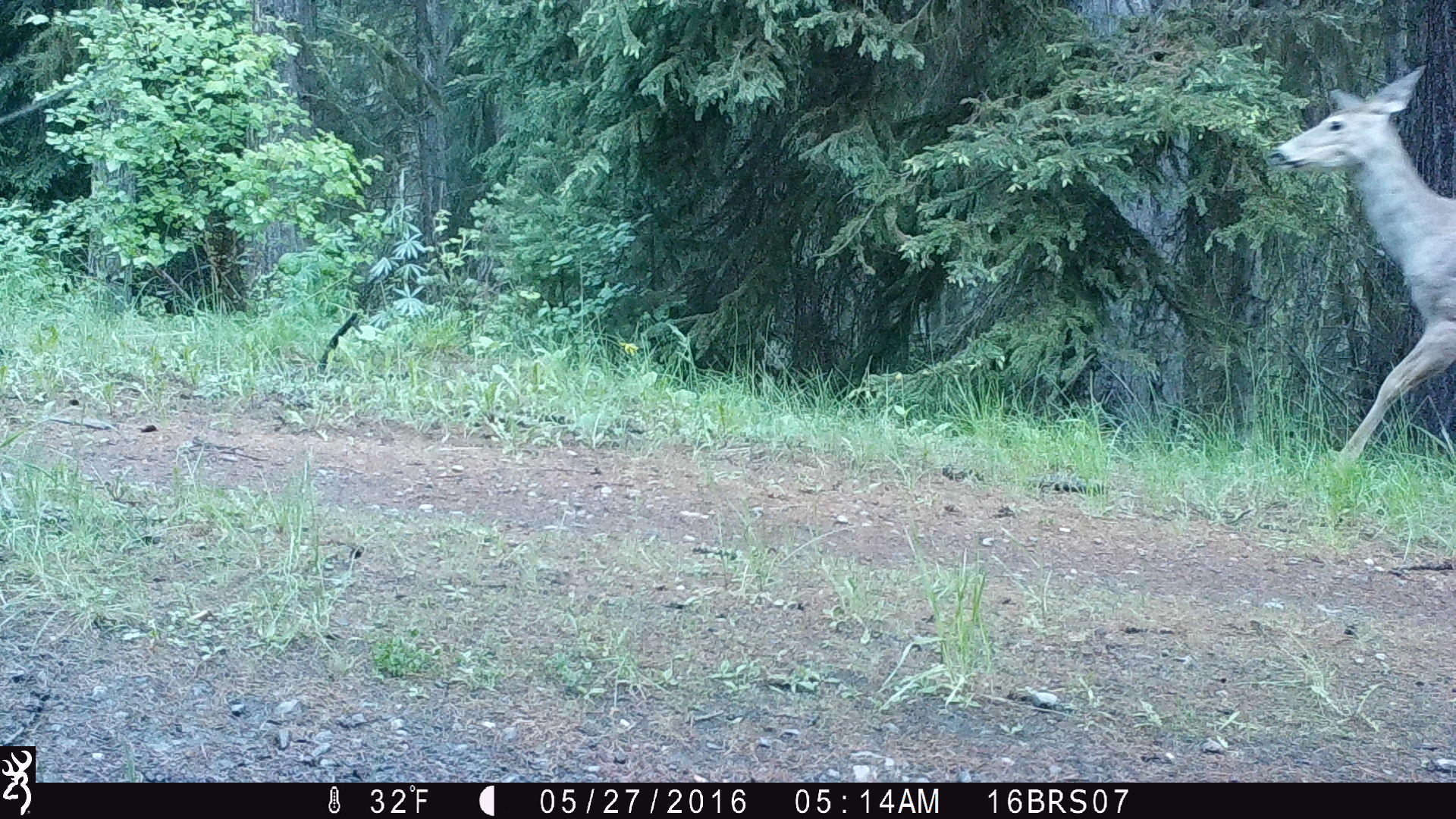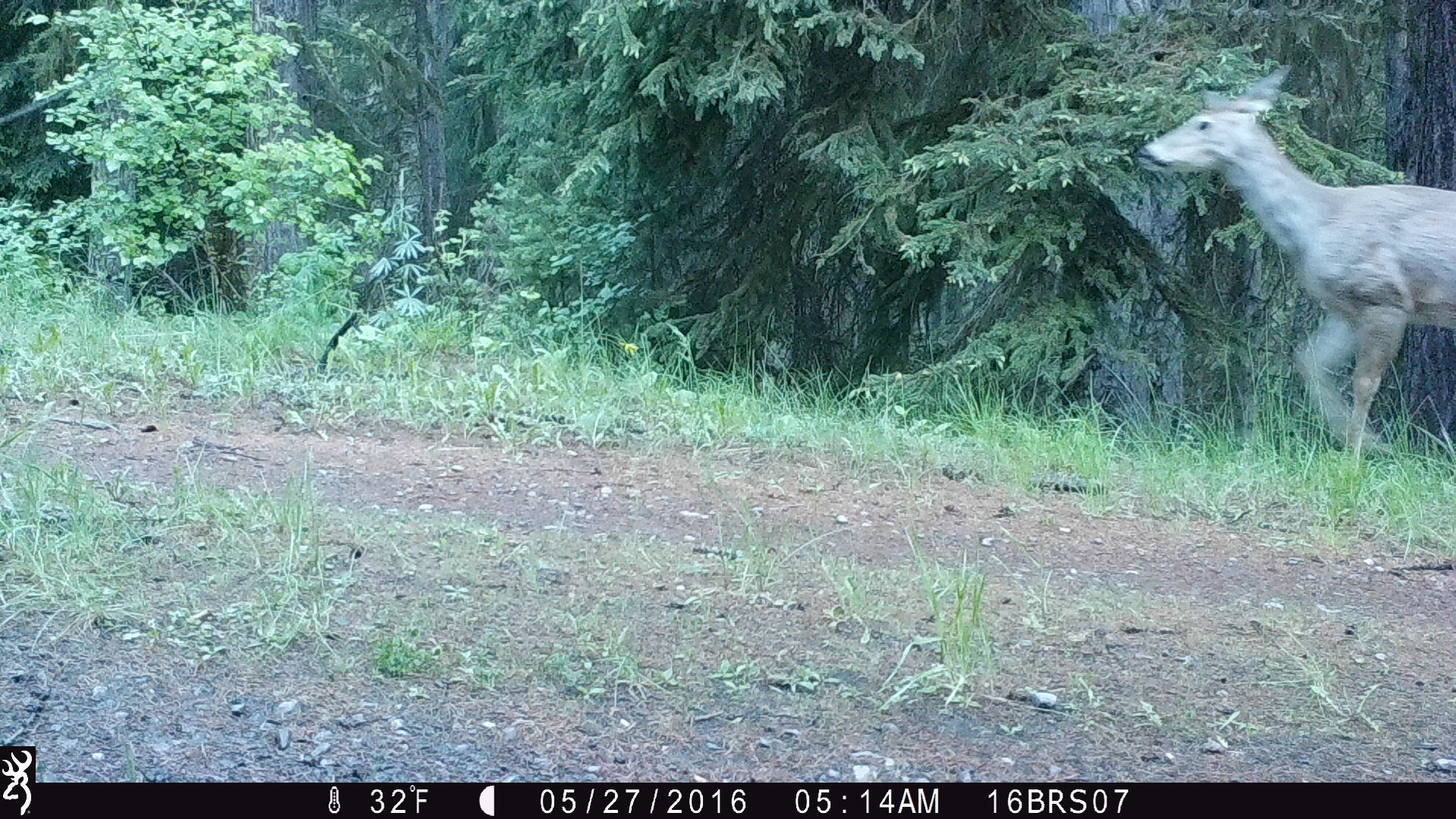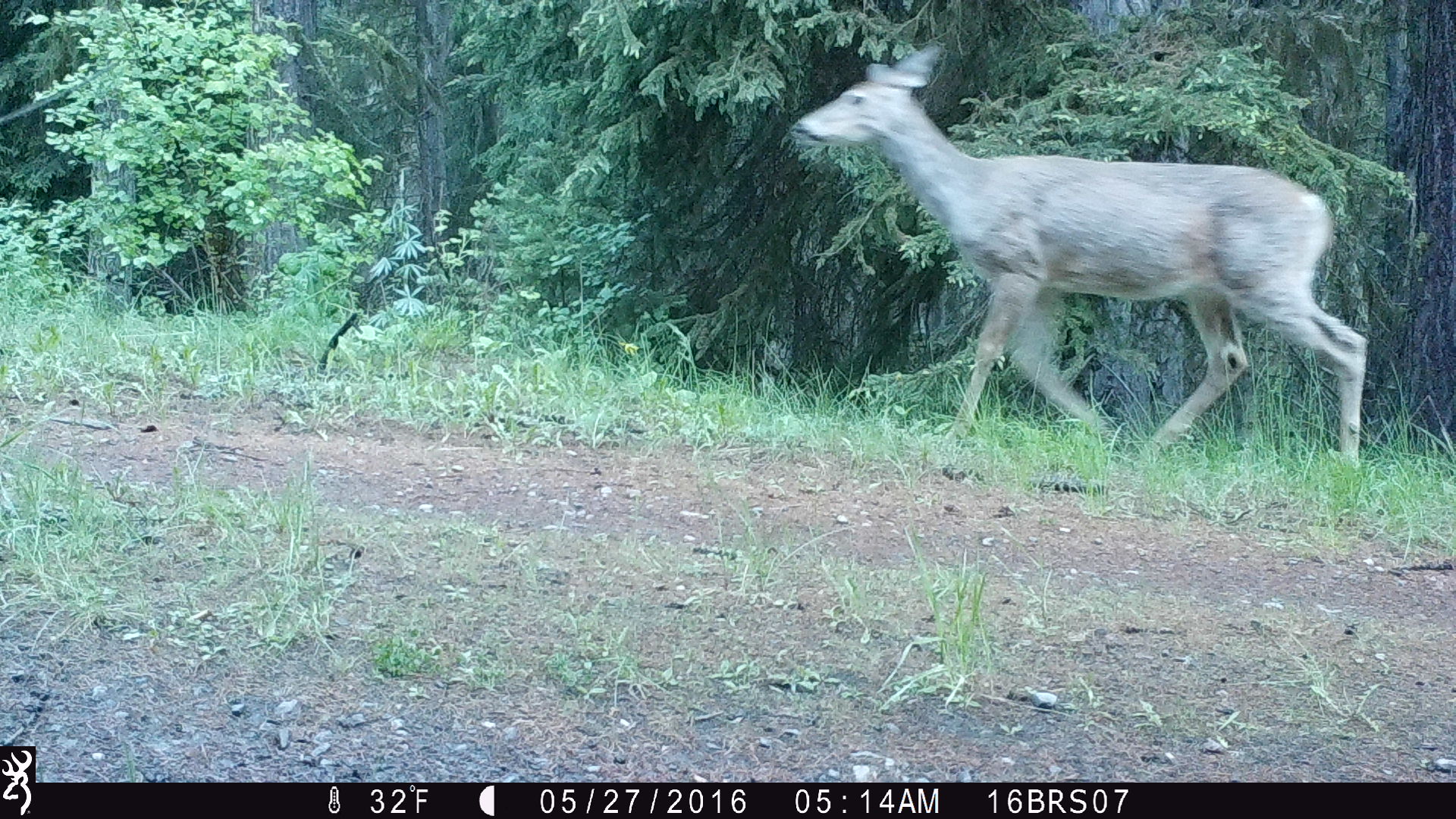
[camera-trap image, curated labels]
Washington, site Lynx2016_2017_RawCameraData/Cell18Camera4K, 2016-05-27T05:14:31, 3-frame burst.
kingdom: Animalia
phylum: Chordata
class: Mammalia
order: Artiodactyla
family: Cervidae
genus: Odocoileus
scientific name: Odocoileus virginianus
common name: white-tailed deer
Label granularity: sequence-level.